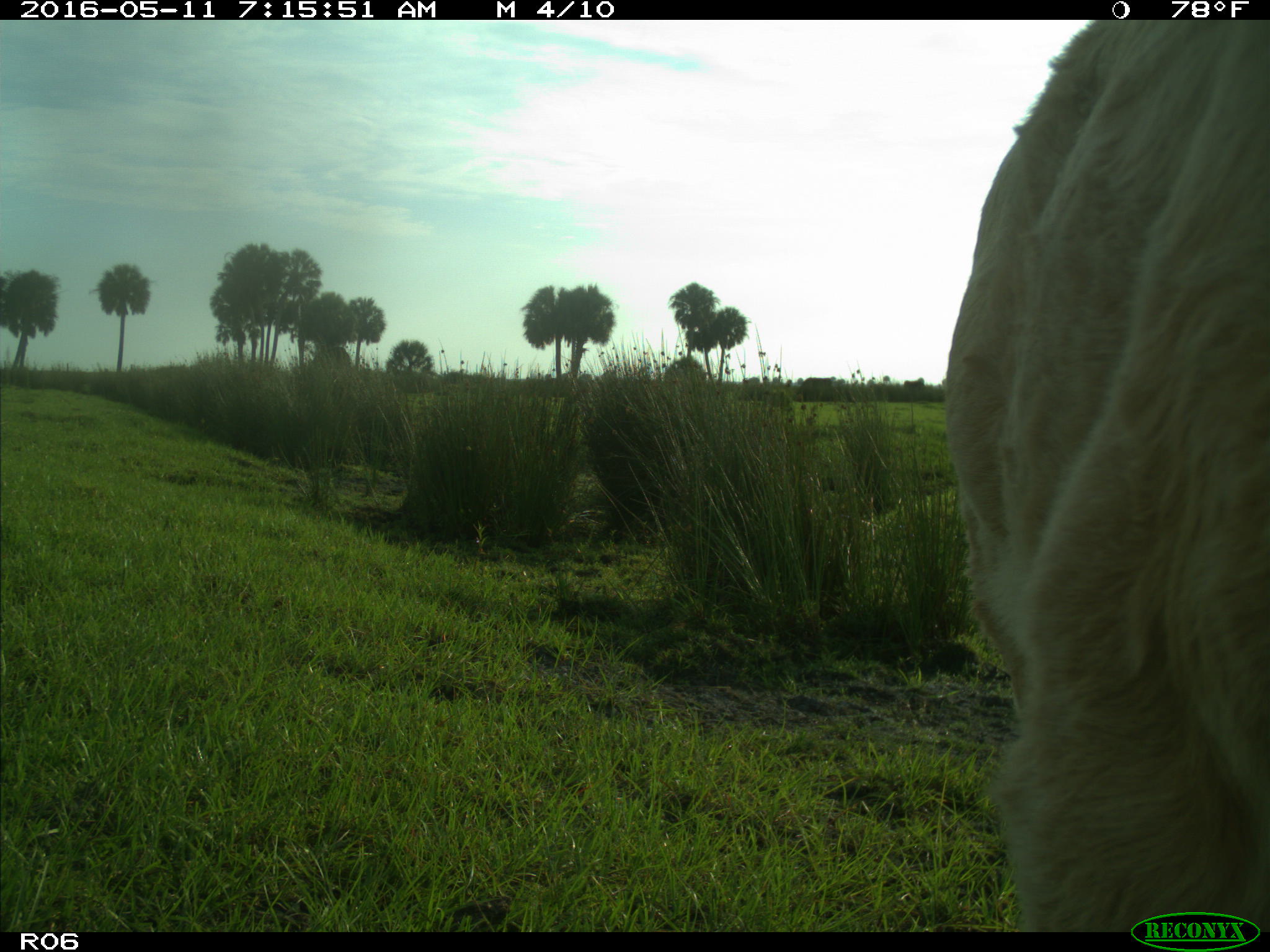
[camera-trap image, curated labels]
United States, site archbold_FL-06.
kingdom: Animalia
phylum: Chordata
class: Mammalia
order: Artiodactyla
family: Bovidae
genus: Bos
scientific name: Bos taurus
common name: domestic cow